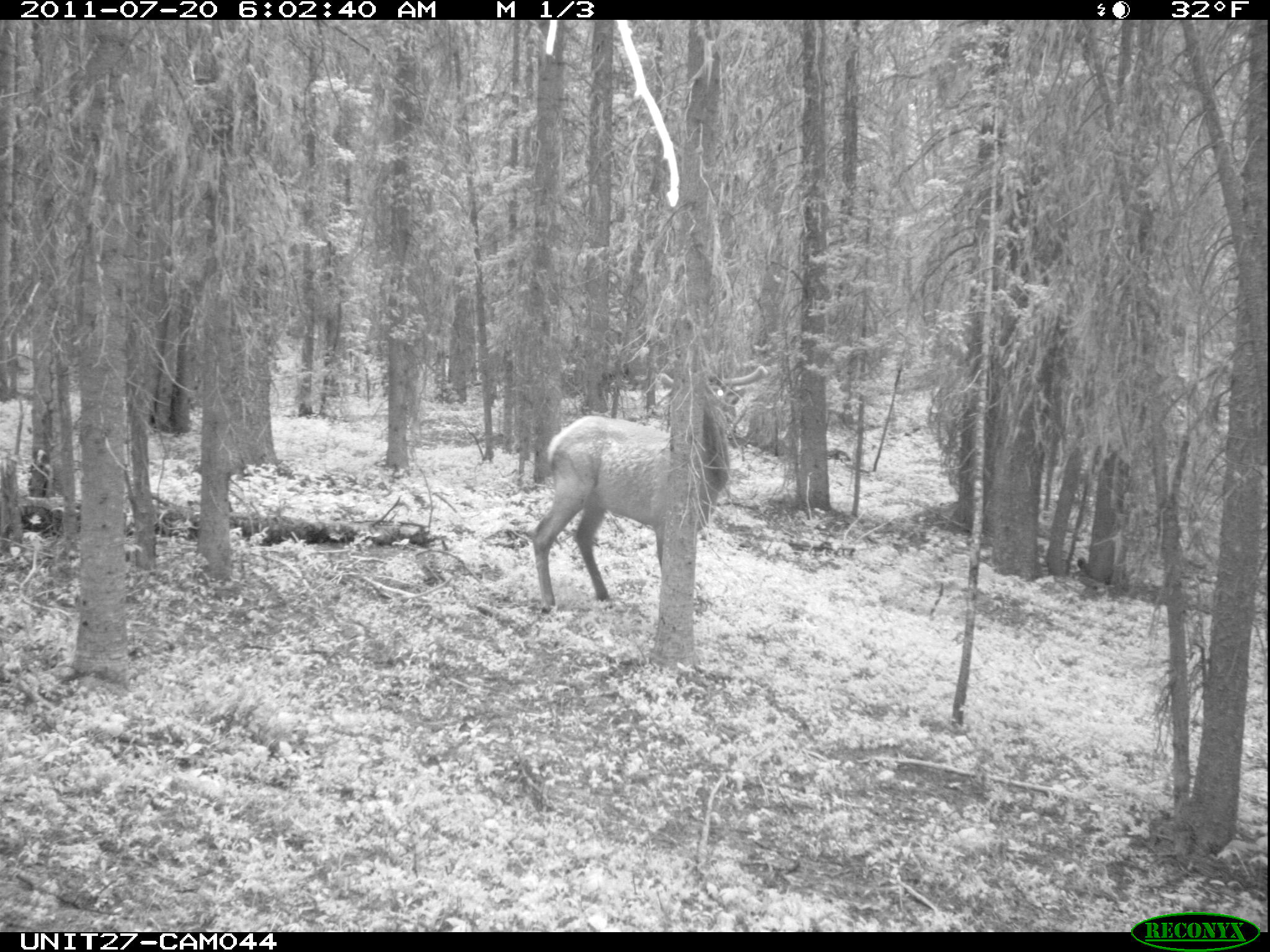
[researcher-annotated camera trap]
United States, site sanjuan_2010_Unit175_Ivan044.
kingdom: Animalia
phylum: Chordata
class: Mammalia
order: Artiodactyla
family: Cervidae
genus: Cervus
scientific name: Cervus elaphus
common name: red deer